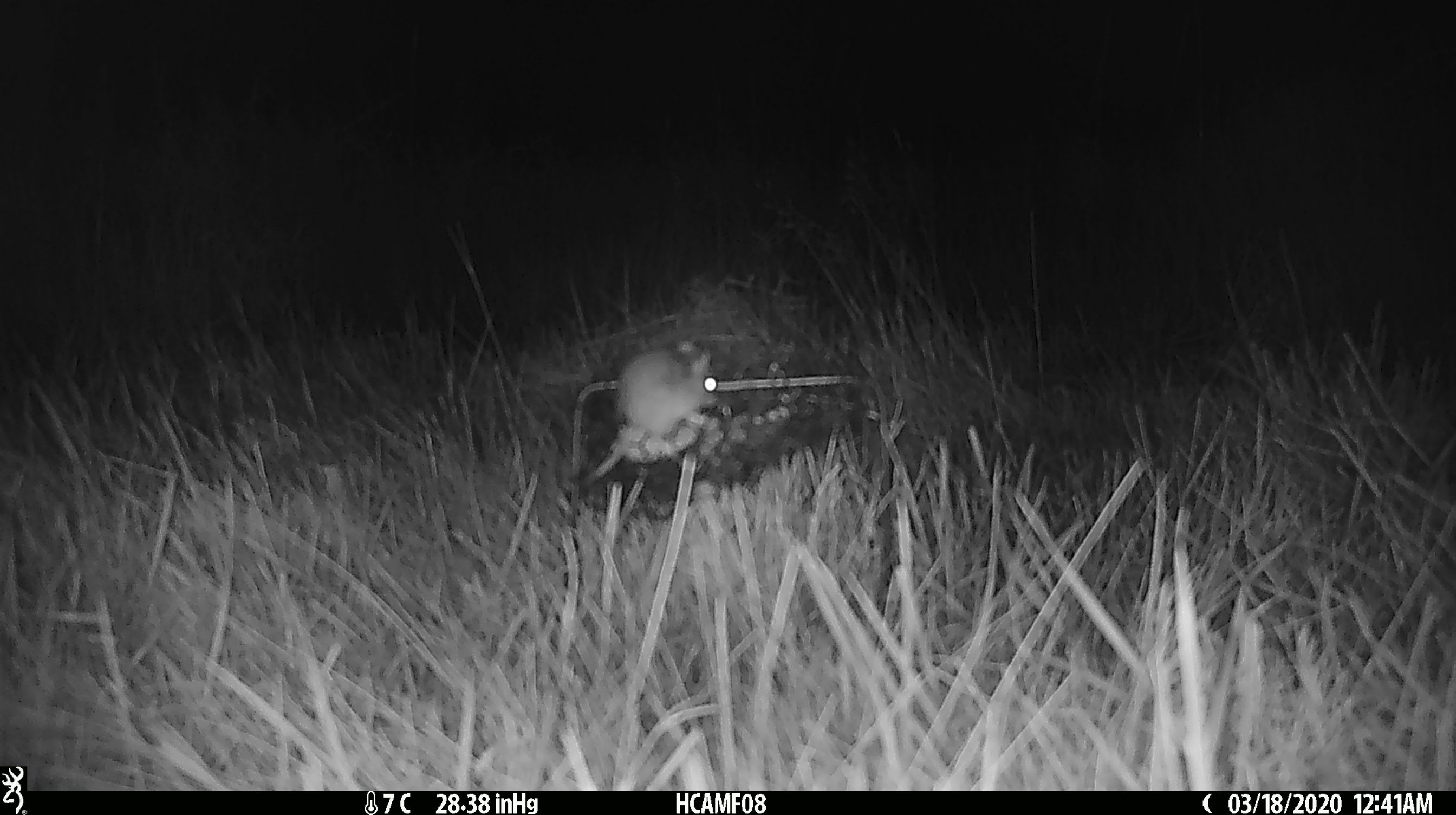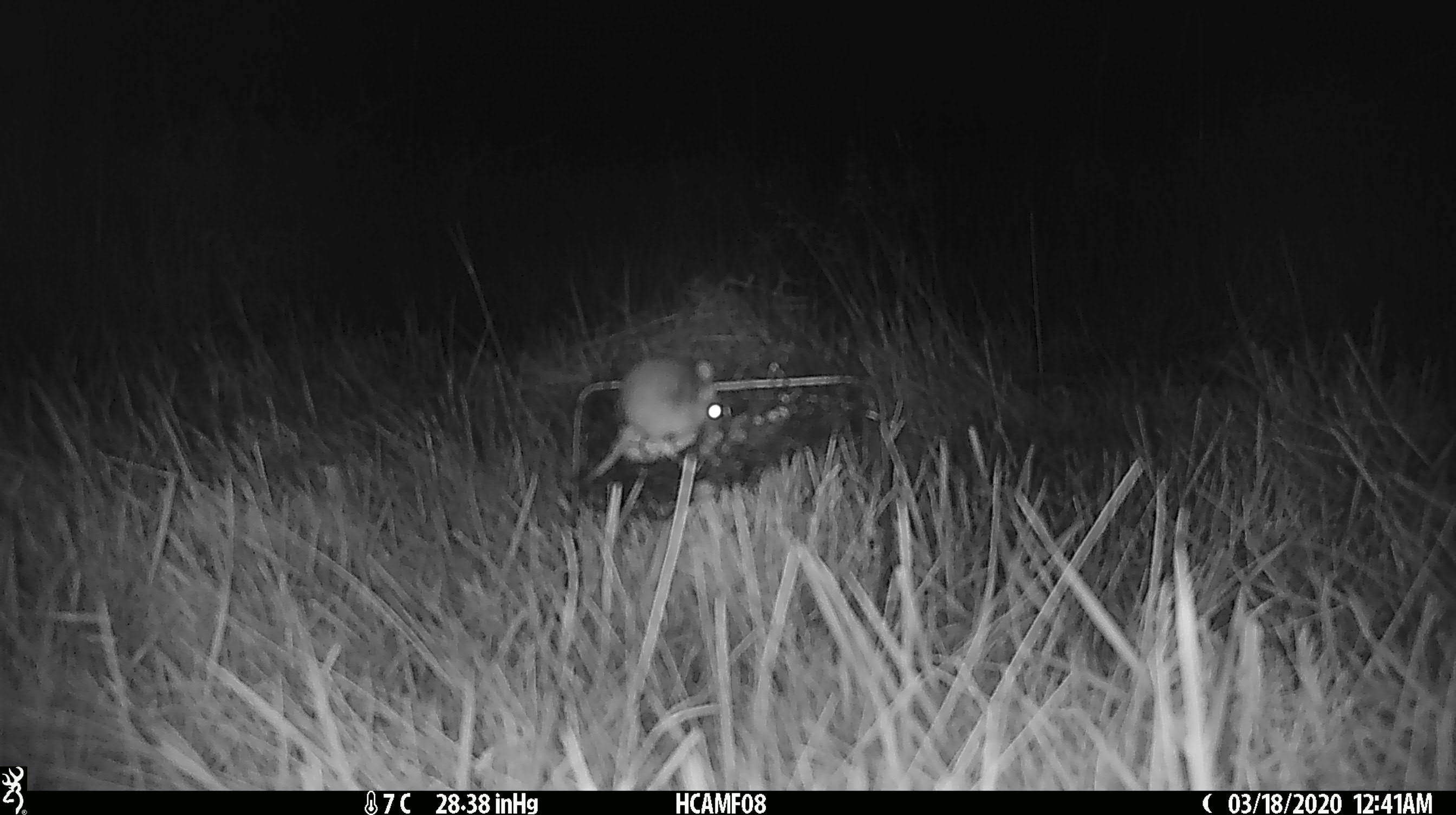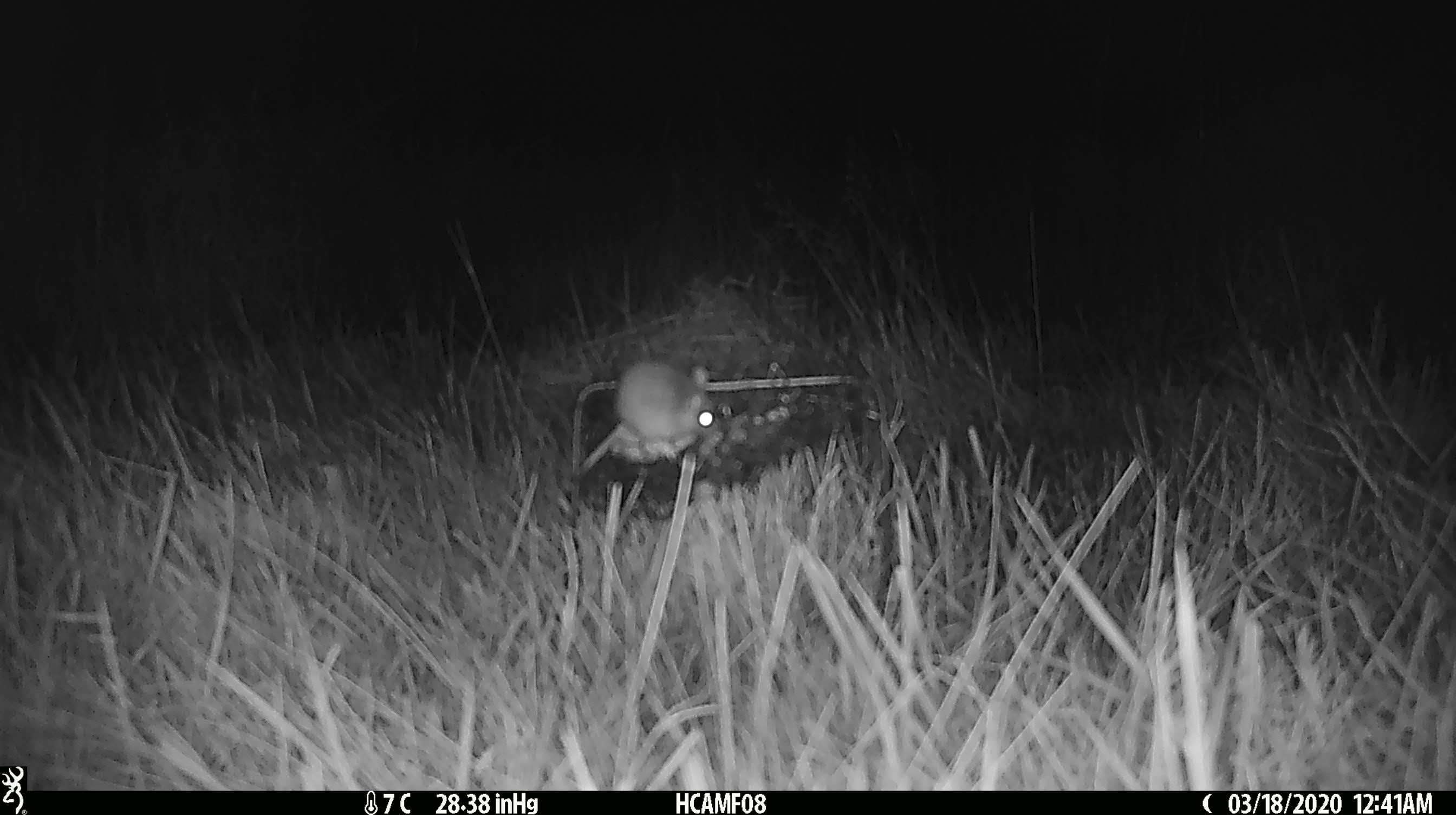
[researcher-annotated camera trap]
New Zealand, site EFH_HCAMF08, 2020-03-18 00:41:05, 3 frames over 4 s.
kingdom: Animalia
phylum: Chordata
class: Mammalia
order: Rodentia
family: Muridae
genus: Mus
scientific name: Mus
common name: mouse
Mouse (Mus).